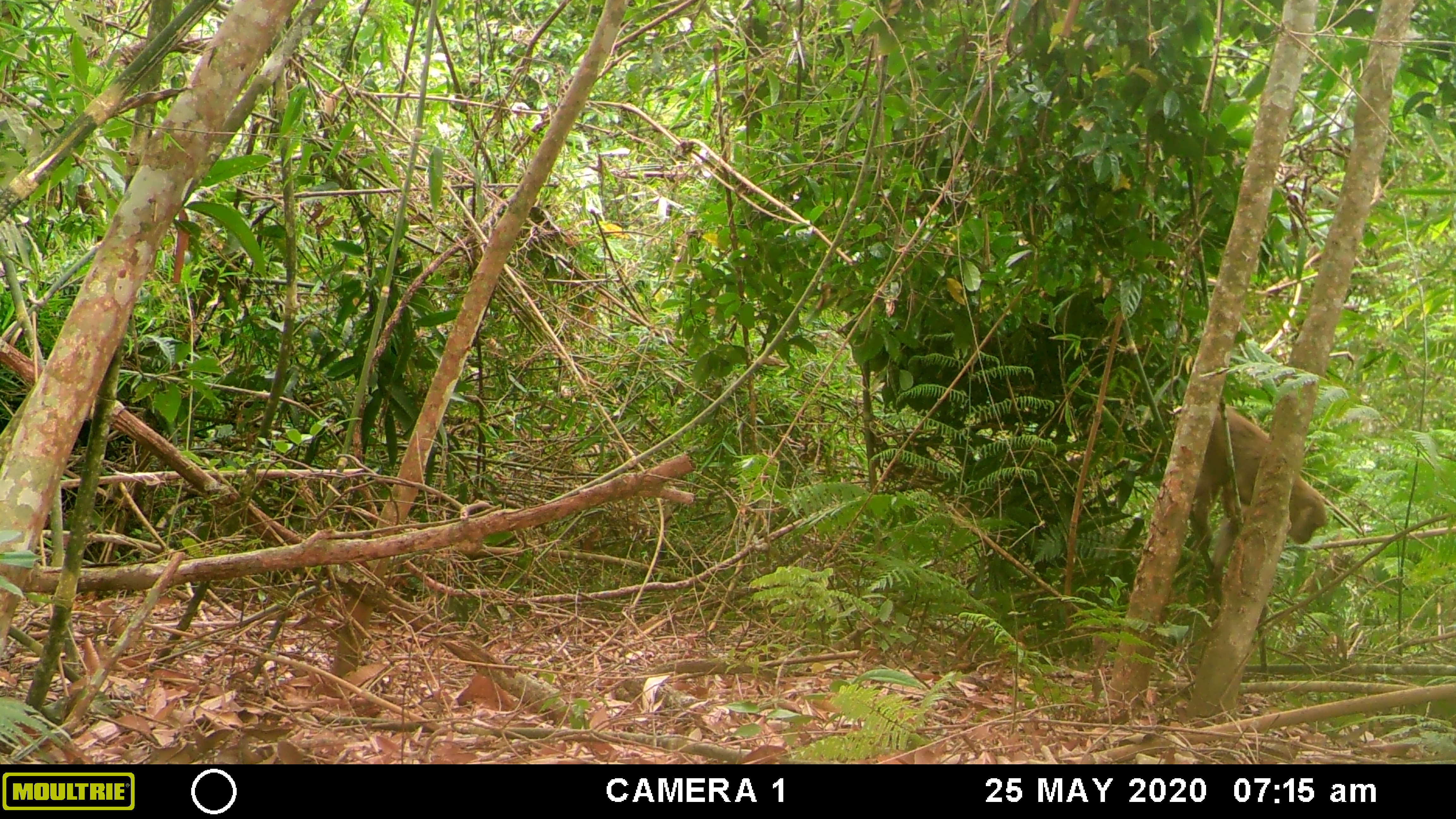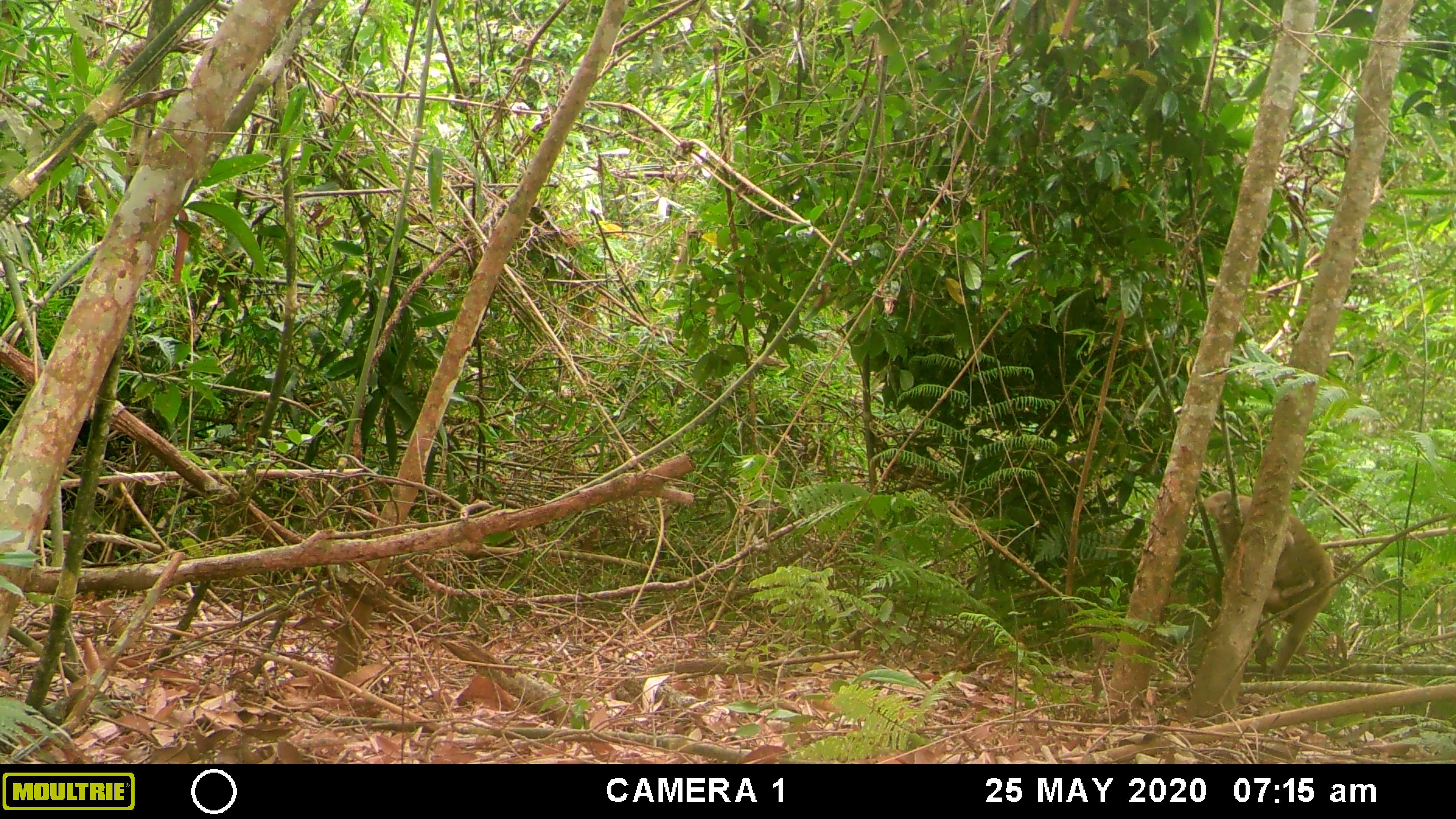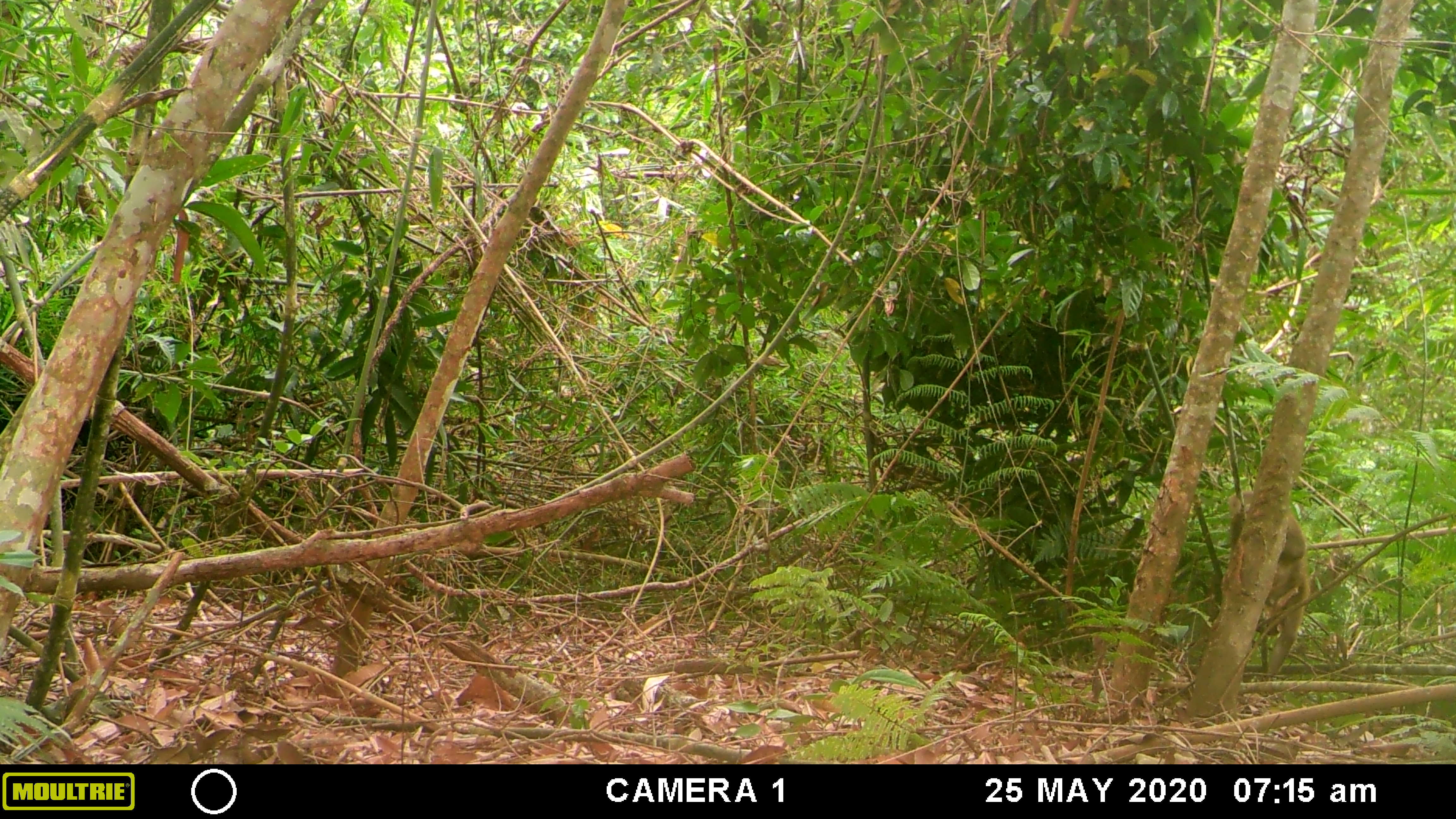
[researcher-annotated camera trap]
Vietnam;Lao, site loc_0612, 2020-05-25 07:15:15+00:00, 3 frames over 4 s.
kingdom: Animalia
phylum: Chordata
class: Mammalia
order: Primates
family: Cercopithecidae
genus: Macaca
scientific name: Macaca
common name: macaques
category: assam or rhesus macaque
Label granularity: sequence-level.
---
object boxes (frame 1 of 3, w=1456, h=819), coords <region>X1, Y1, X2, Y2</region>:
assam or rhesus macaque: <region>1186, 404, 1326, 586</region>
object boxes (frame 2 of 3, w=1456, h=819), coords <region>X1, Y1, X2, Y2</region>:
assam or rhesus macaque: <region>1202, 490, 1334, 677</region>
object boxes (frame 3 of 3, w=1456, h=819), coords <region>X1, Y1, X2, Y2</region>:
assam or rhesus macaque: <region>1228, 490, 1311, 674</region>